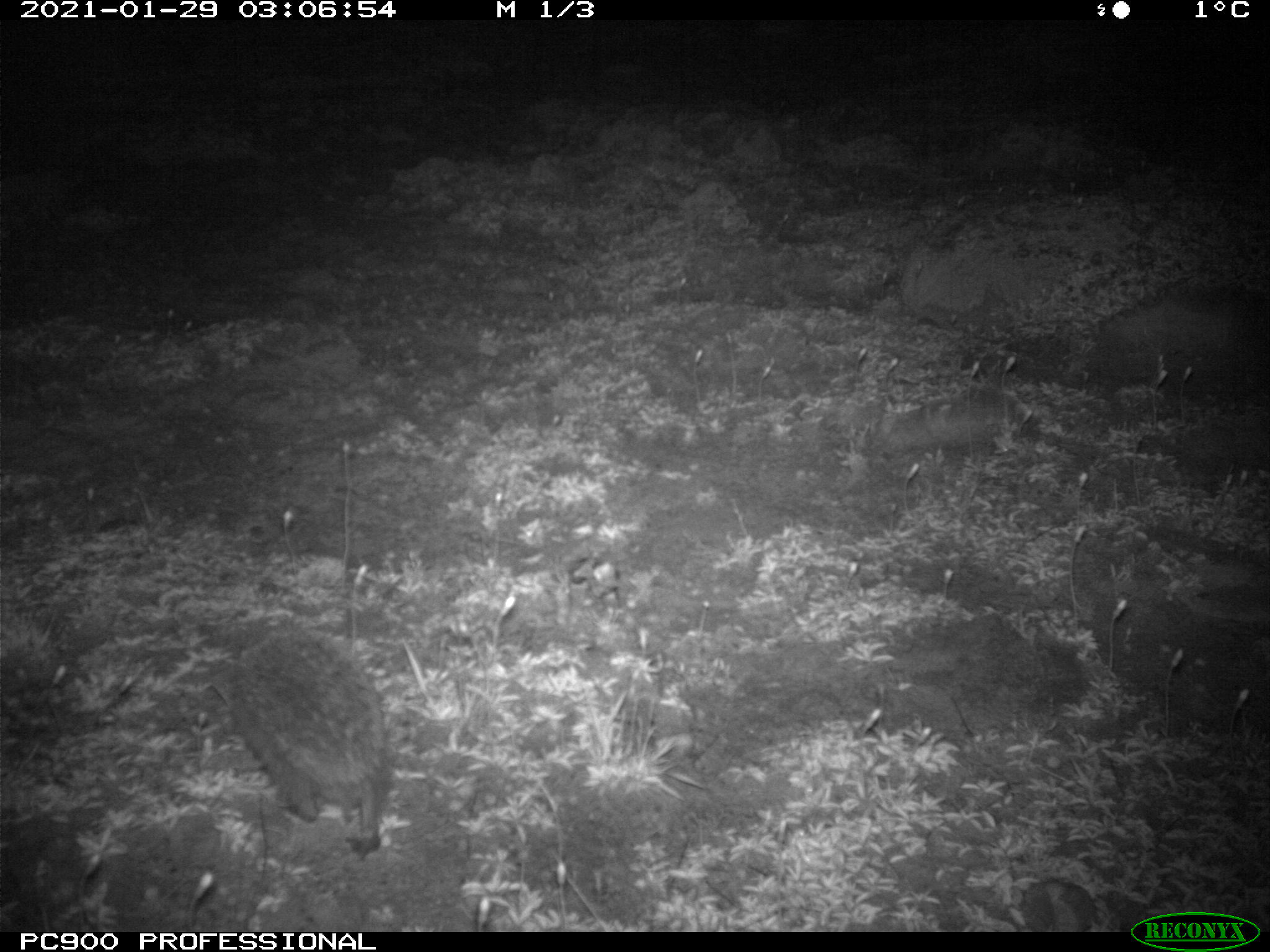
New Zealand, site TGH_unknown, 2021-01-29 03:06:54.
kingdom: Animalia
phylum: Chordata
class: Mammalia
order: Eulipotyphla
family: Erinaceidae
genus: Erinaceus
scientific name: Erinaceus europaeus europaeus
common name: european hedgehog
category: hedgehog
Hedgehog (european hedgehog) (Erinaceus europaeus europaeus).